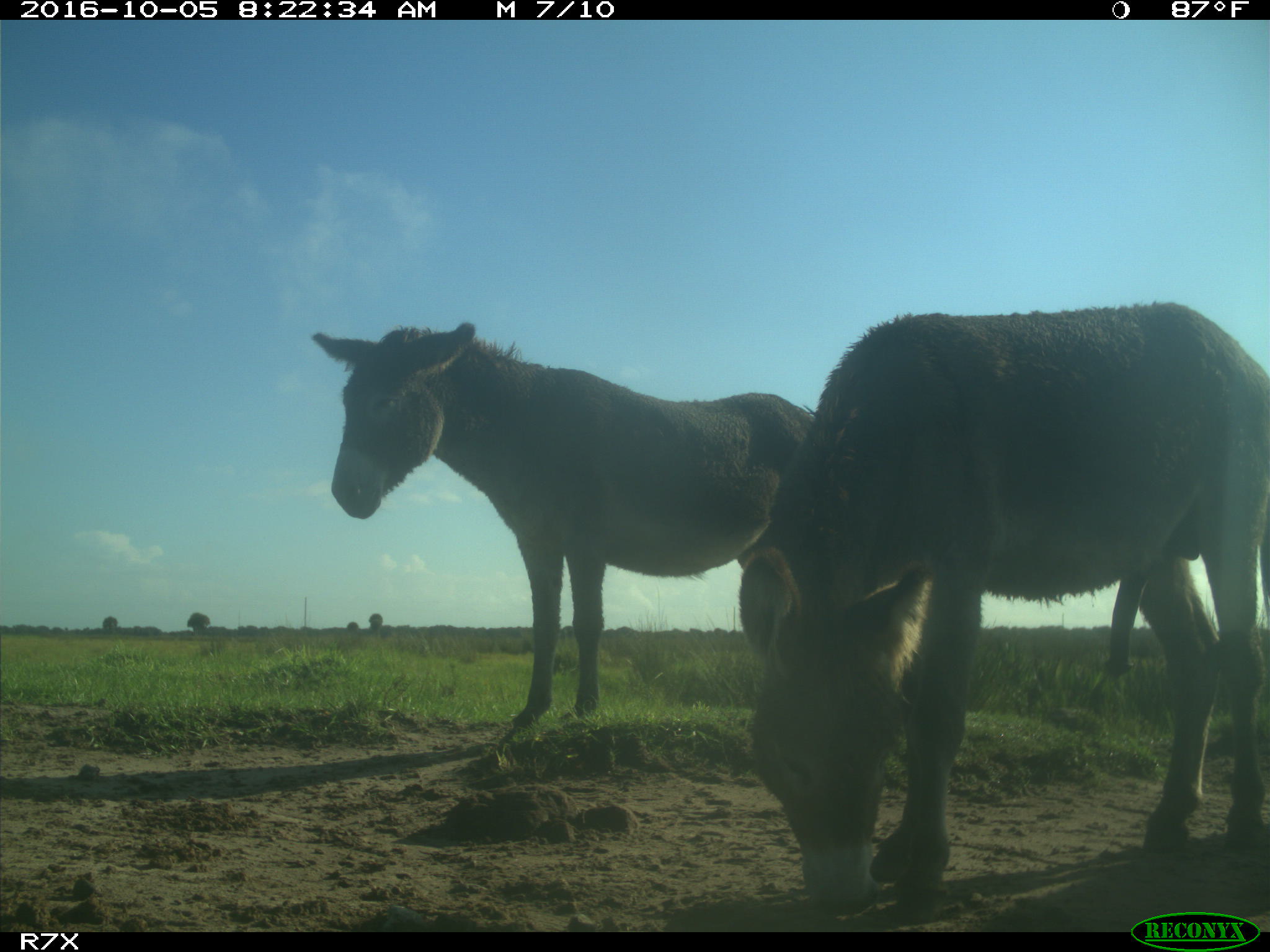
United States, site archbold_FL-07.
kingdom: Animalia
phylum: Chordata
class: Mammalia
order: Perissodactyla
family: Equidae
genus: Equus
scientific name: Equus africanus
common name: african wild ass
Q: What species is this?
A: Equus africanus (african wild ass).